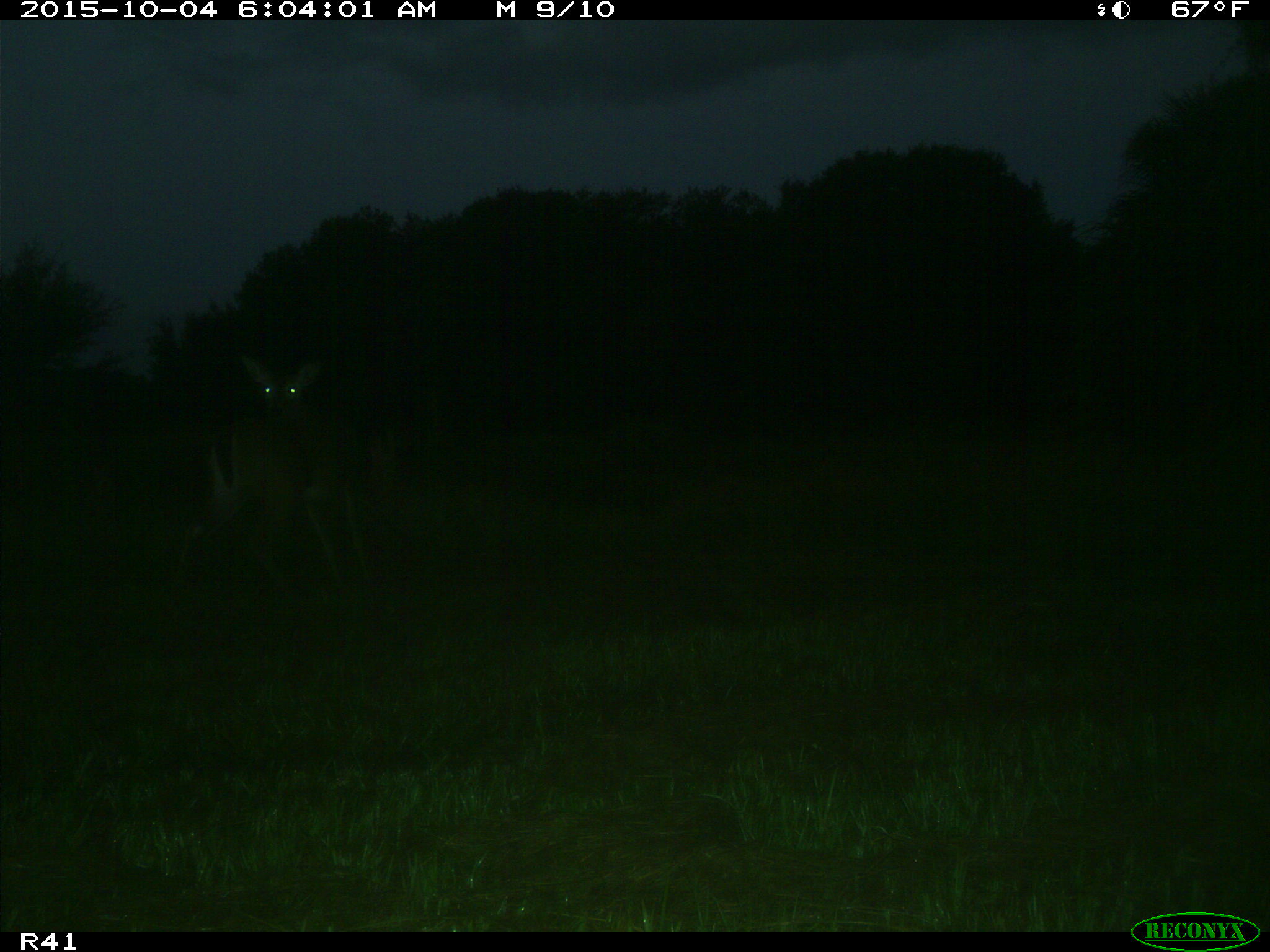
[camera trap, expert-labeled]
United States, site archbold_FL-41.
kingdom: Animalia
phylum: Chordata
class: Mammalia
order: Artiodactyla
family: Cervidae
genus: Odocoileus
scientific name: Odocoileus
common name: deer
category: unidentified deer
Unidentified deer (deer) (Odocoileus).